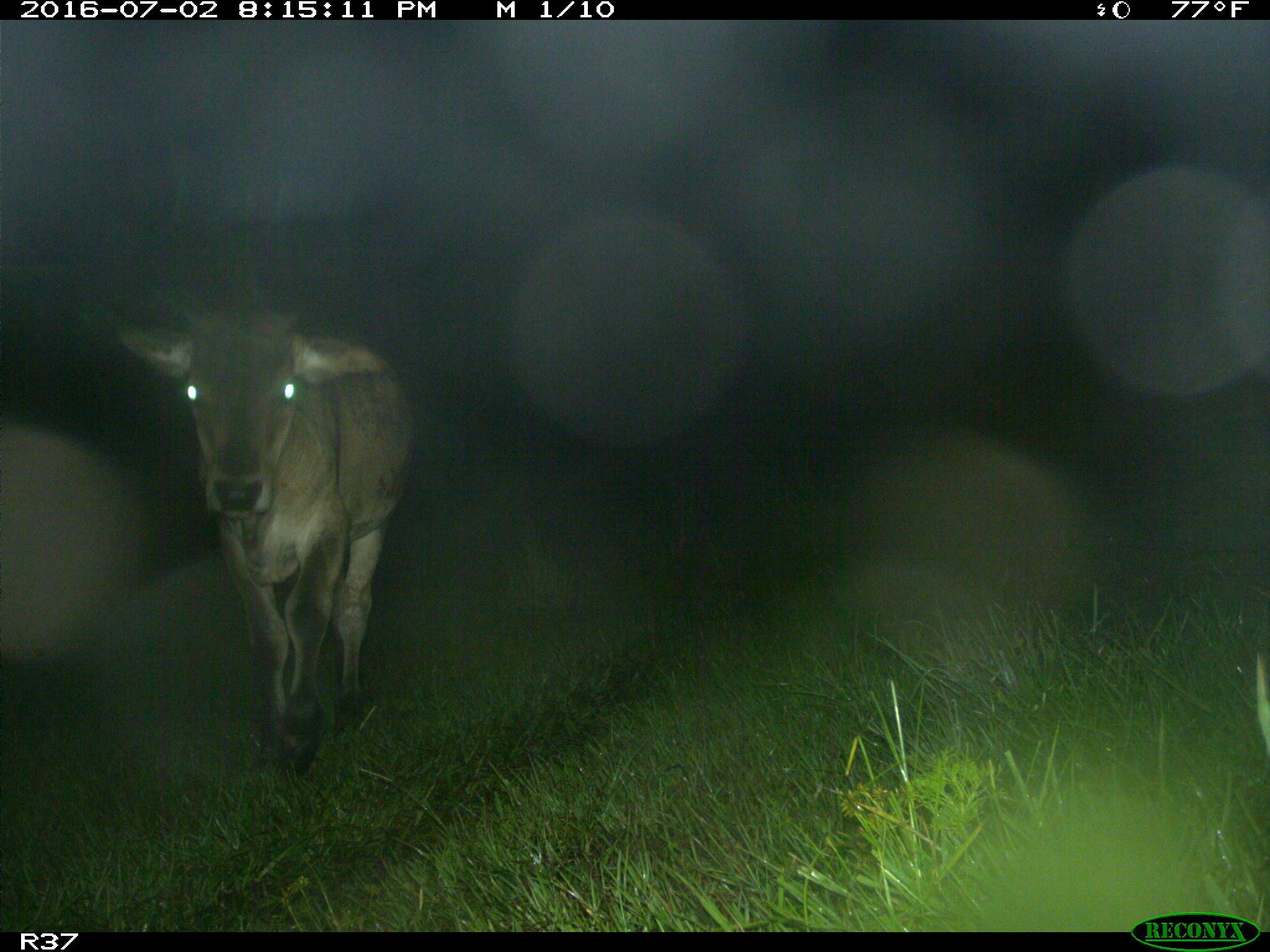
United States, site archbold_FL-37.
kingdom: Animalia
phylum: Chordata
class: Mammalia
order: Artiodactyla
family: Bovidae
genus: Bos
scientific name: Bos taurus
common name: domestic cow